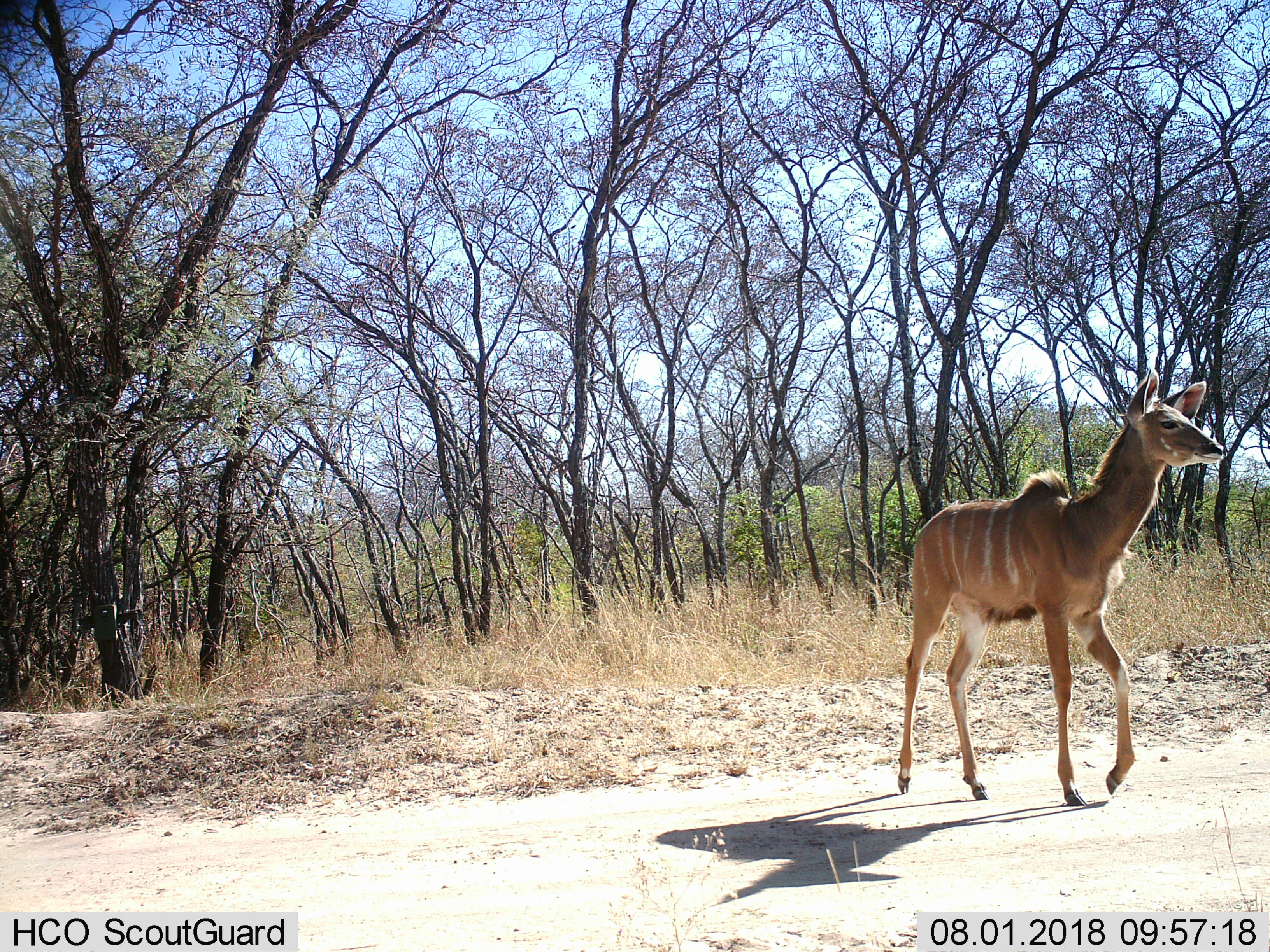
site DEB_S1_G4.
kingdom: Animalia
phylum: Chordata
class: Mammalia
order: Artiodactyla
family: Bovidae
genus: Tragelaphus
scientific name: Tragelaphus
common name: kudu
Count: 1.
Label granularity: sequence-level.